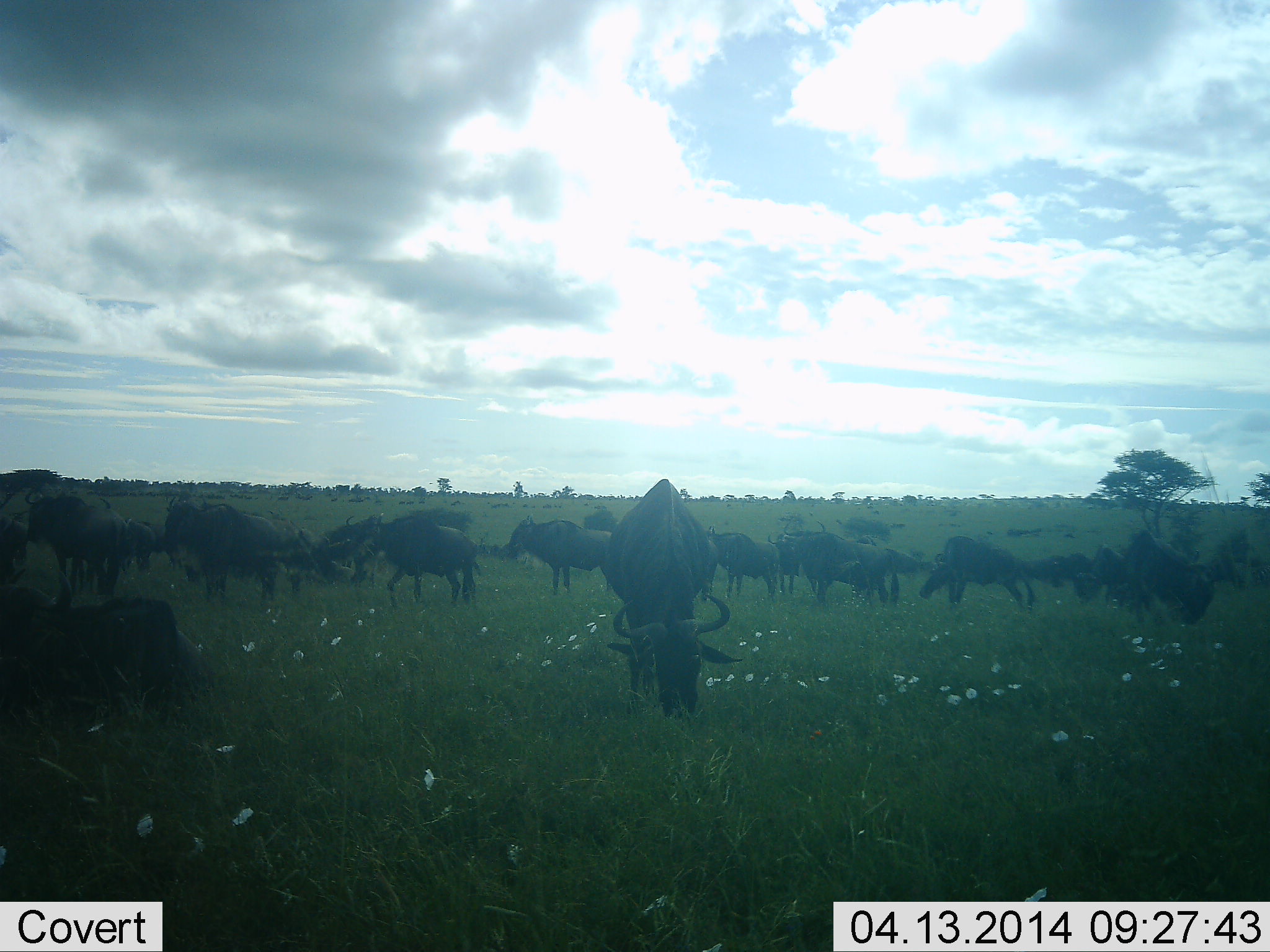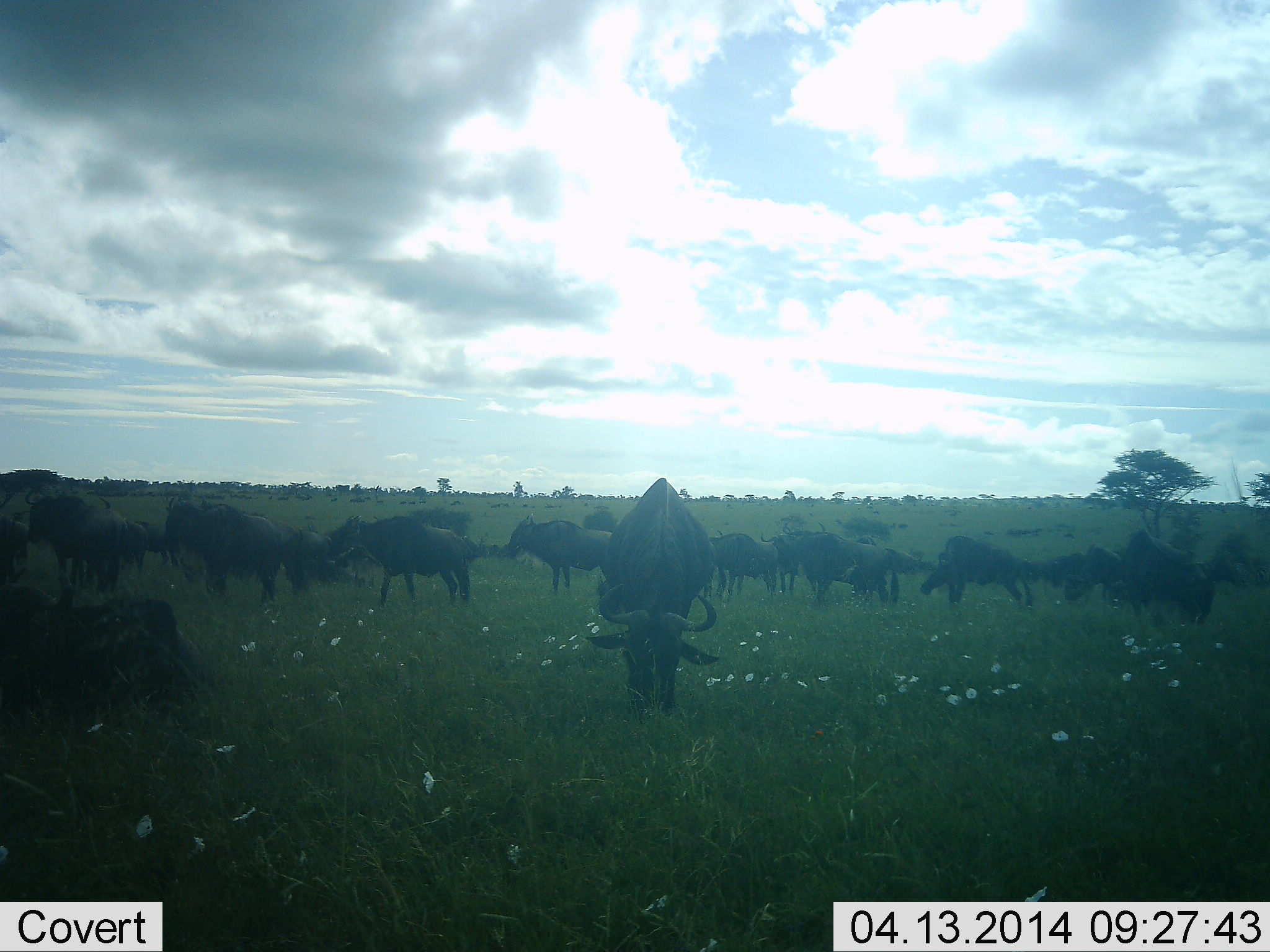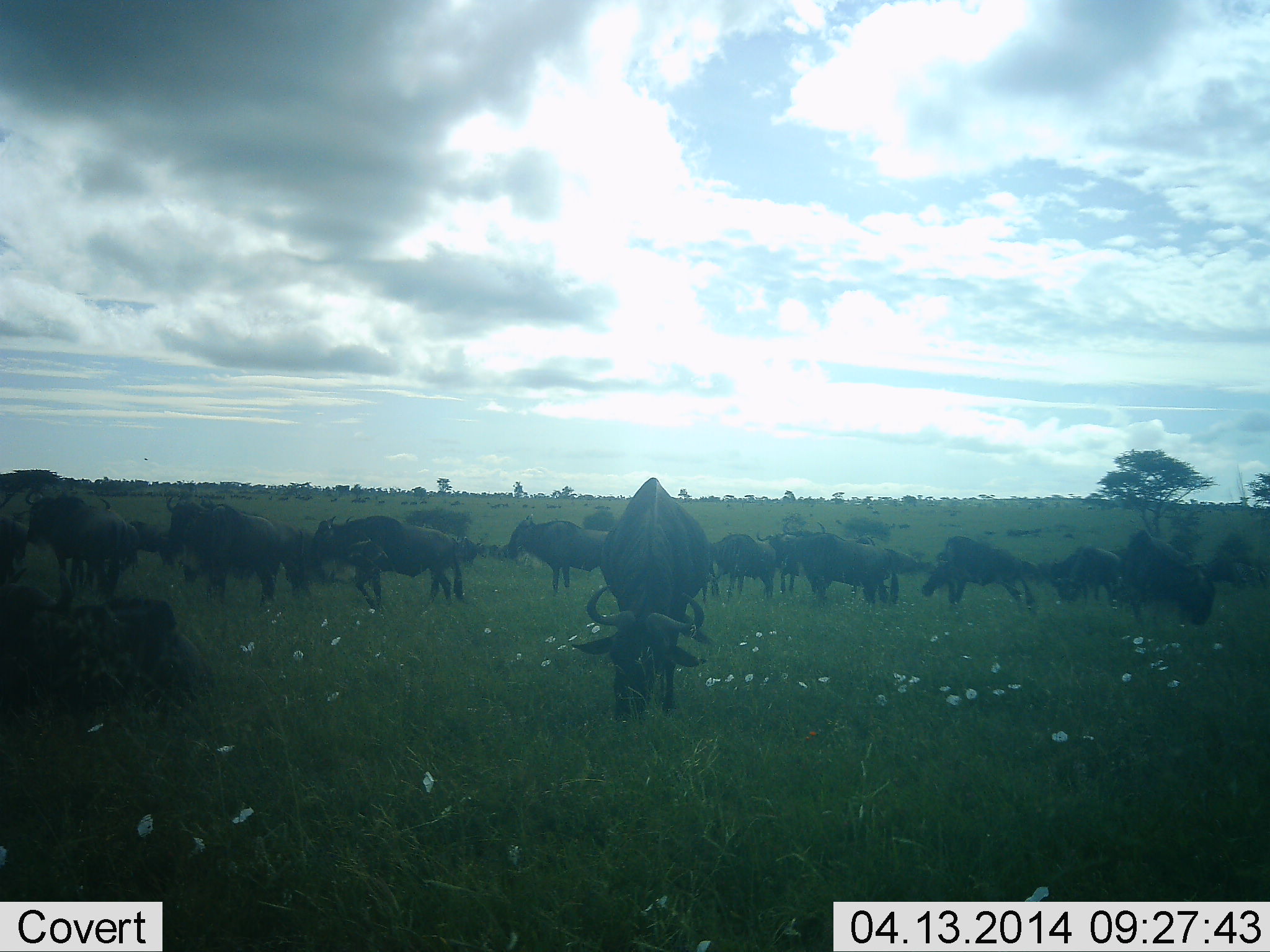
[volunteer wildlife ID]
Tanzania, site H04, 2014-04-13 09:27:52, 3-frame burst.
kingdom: Animalia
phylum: Chordata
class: Mammalia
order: Artiodactyla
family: Bovidae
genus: Connochaetes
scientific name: Connochaetes taurinus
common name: blue wildebeest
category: wildebeest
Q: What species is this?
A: Wildebeest (blue wildebeest) (Connochaetes taurinus).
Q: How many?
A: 11-50.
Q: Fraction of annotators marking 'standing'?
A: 50%.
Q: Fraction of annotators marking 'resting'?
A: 30%.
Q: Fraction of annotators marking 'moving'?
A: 50%.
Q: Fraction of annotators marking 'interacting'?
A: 0%.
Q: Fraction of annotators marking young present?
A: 10%.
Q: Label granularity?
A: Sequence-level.